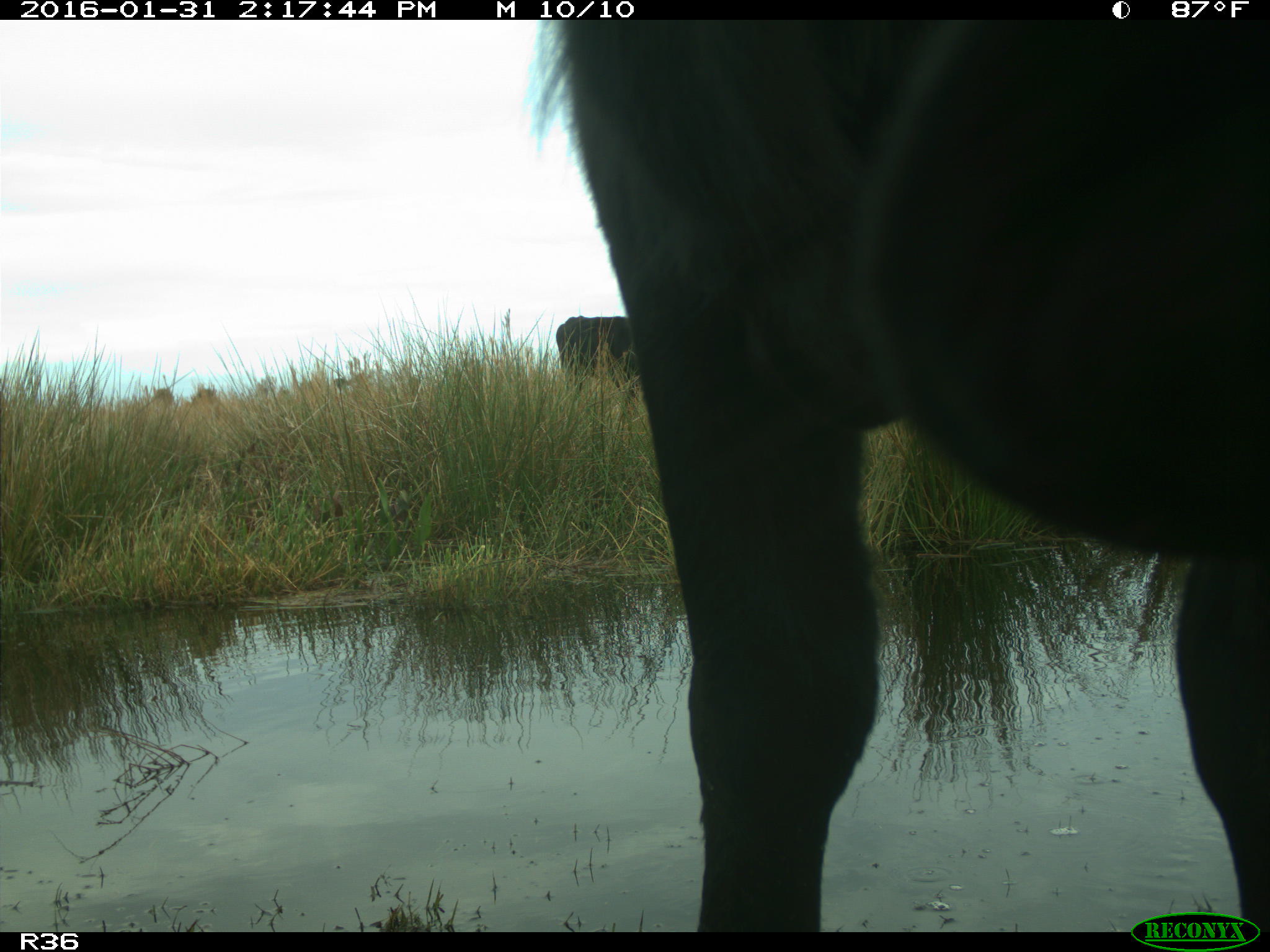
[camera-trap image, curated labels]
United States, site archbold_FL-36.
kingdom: Animalia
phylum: Chordata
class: Mammalia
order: Artiodactyla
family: Bovidae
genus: Bos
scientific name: Bos taurus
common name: domestic cow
Bos taurus (domestic cow).